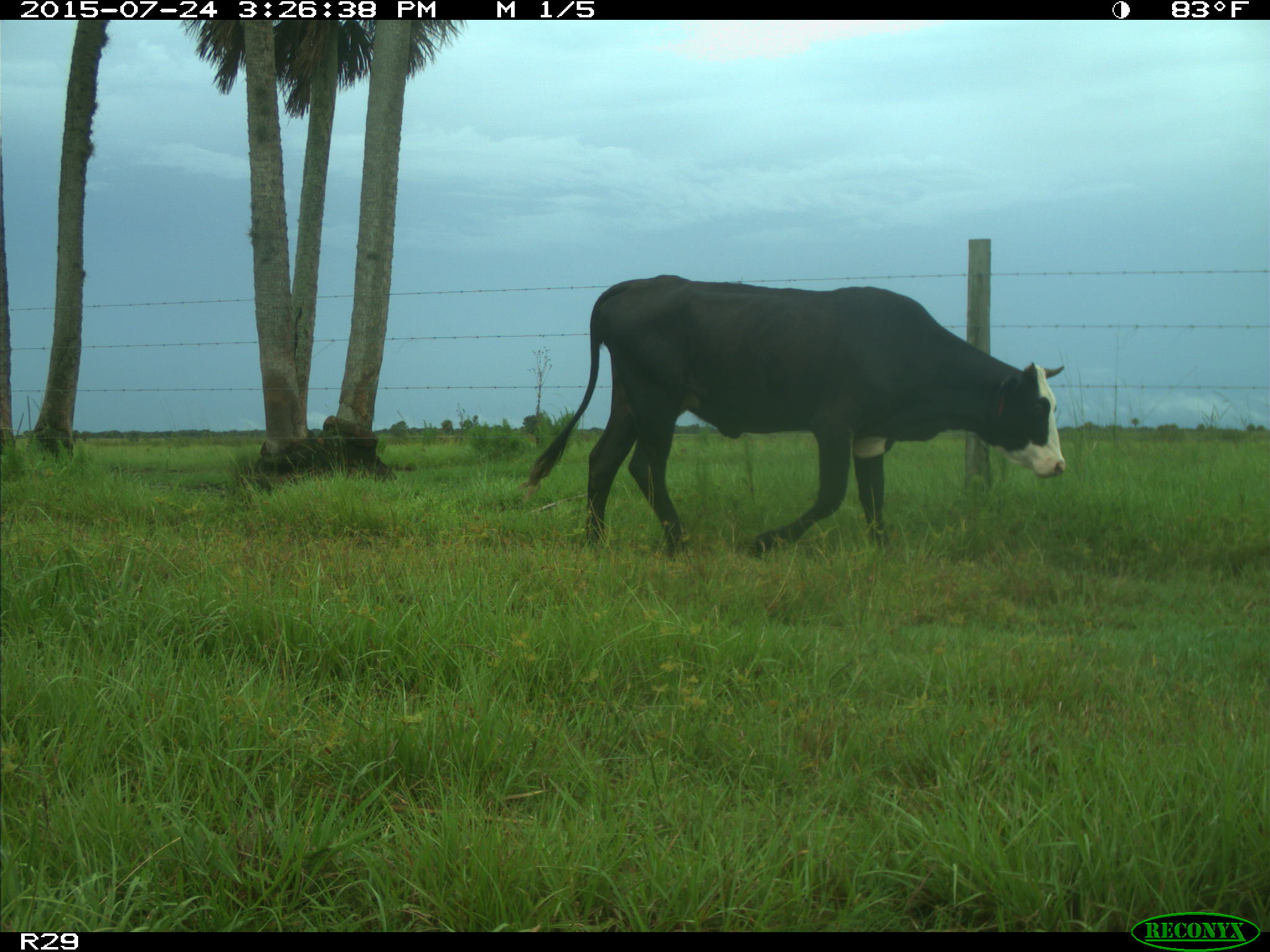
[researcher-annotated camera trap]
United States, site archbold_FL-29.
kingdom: Animalia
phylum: Chordata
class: Mammalia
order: Artiodactyla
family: Bovidae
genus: Bos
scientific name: Bos taurus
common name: domestic cow